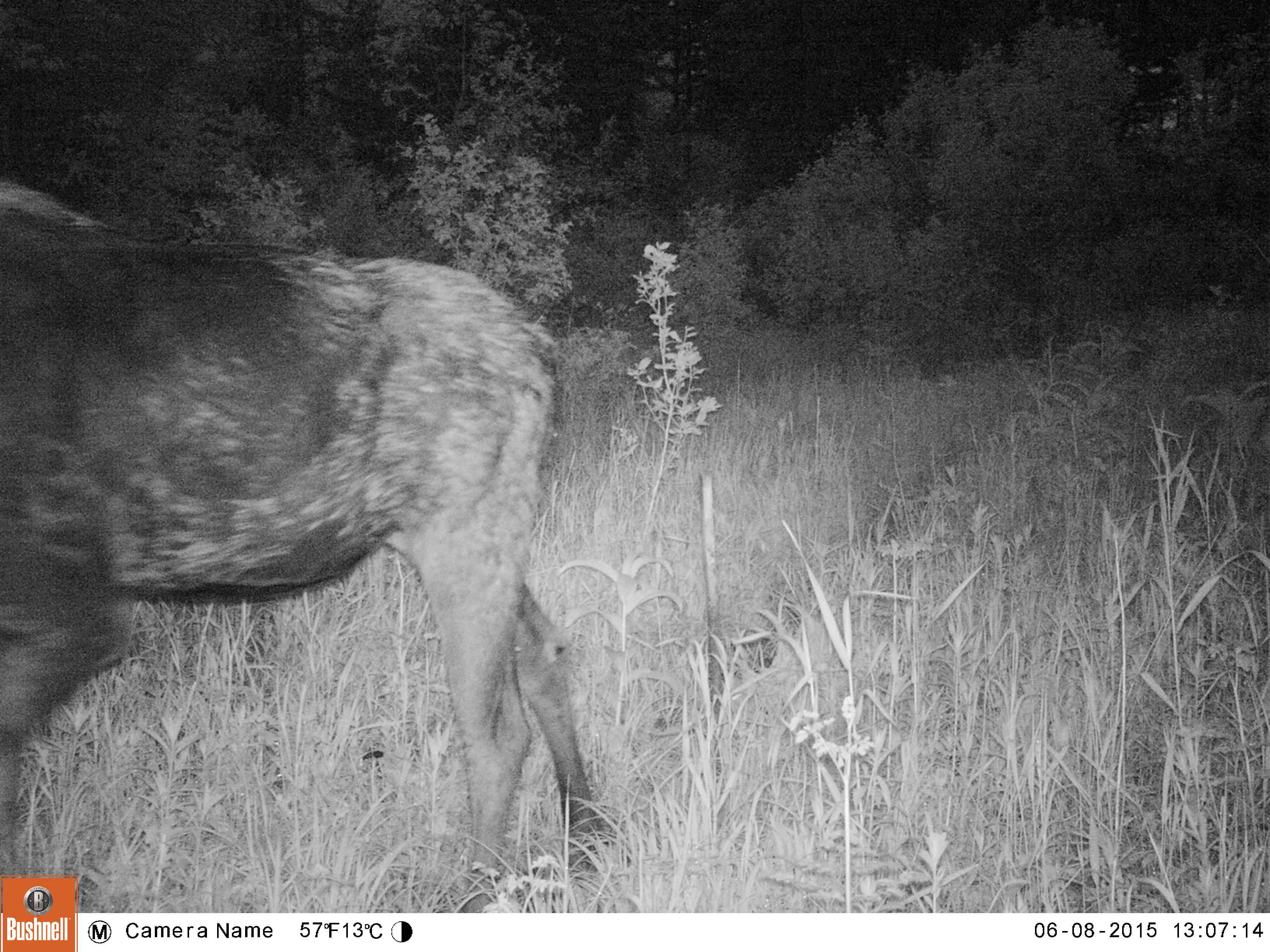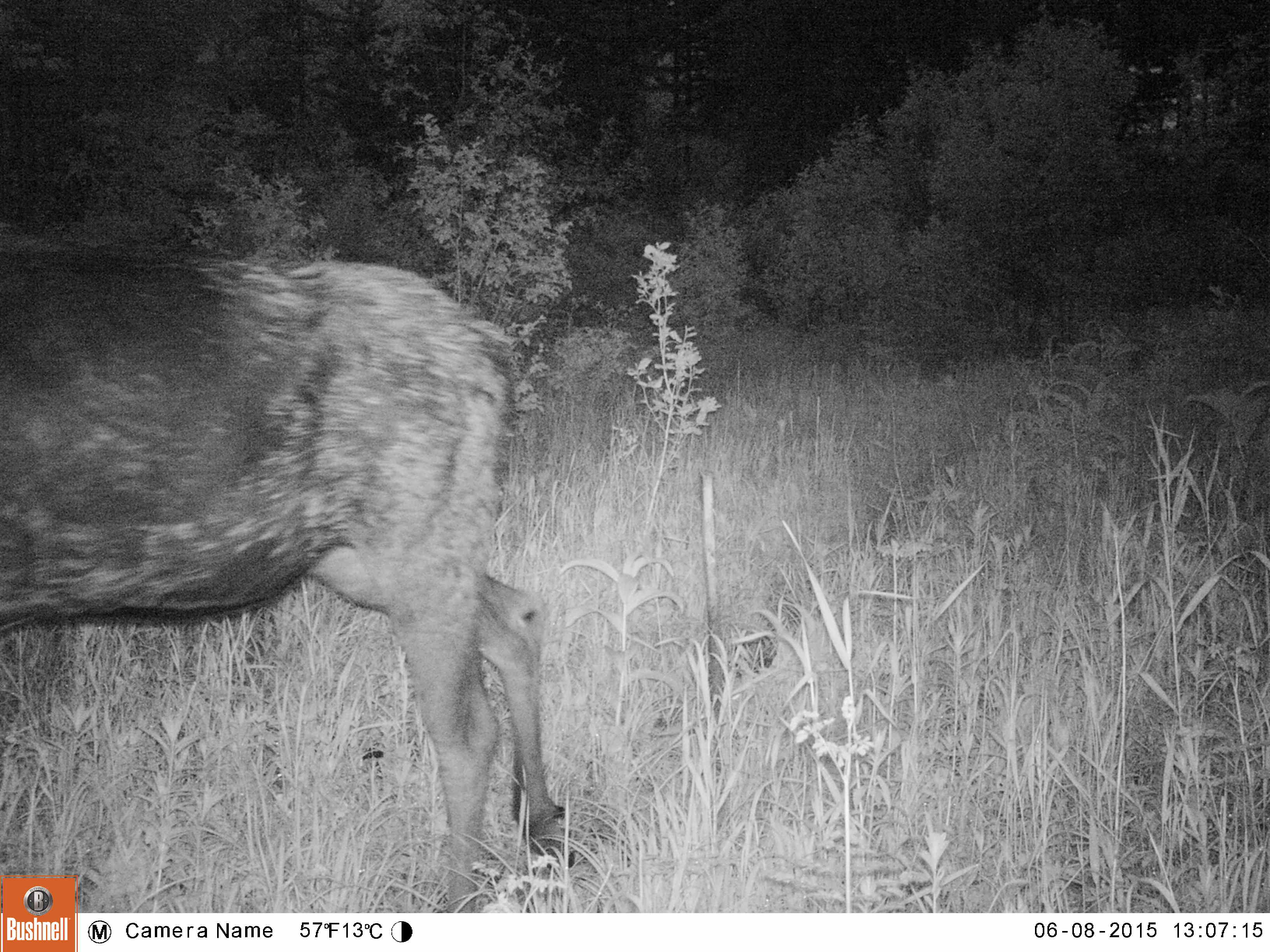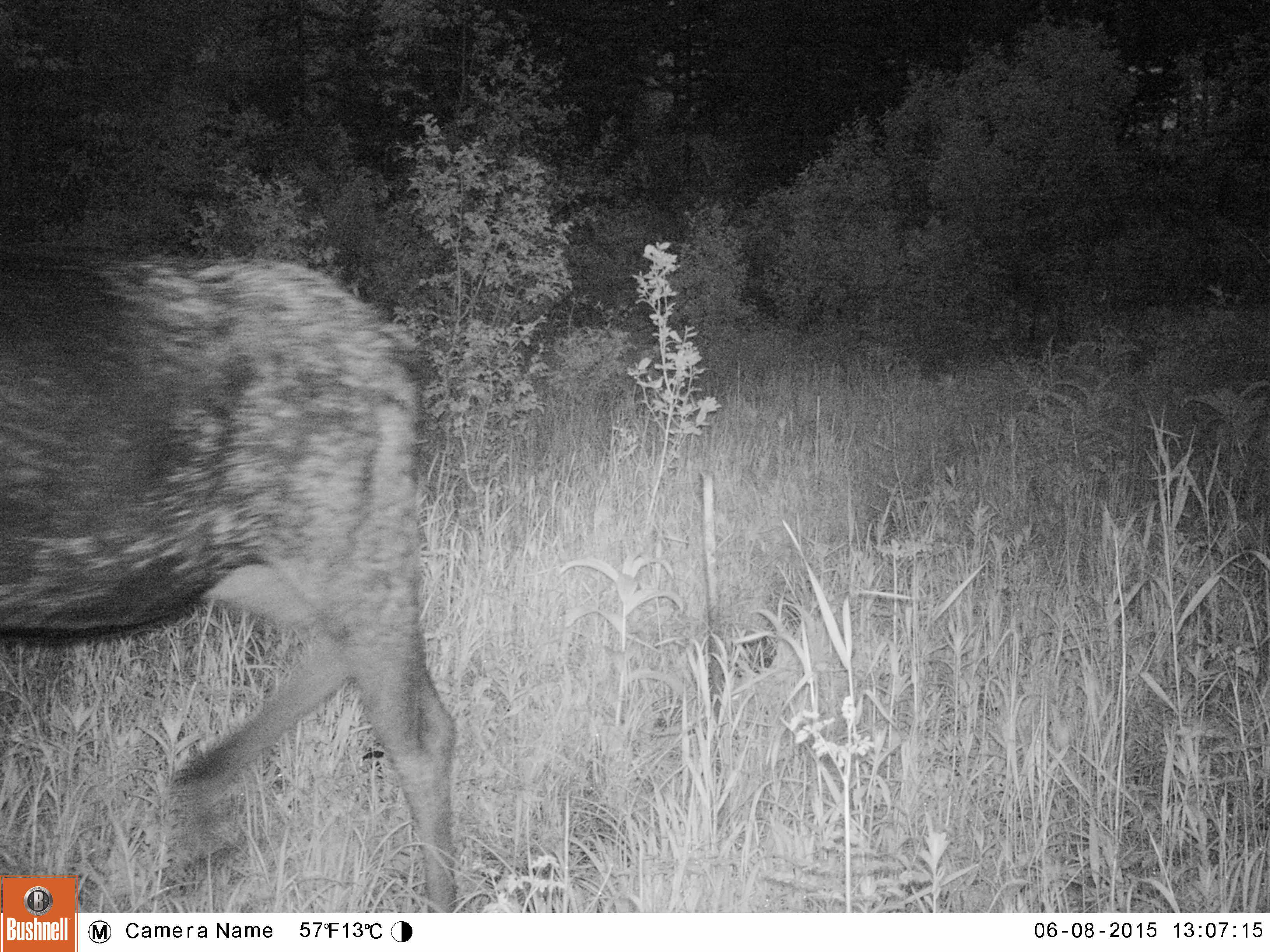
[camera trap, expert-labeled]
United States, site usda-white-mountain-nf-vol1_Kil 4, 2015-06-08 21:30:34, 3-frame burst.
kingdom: Animalia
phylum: Chordata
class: Mammalia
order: Artiodactyla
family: Cervidae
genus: Alces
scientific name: Alces alces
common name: moose